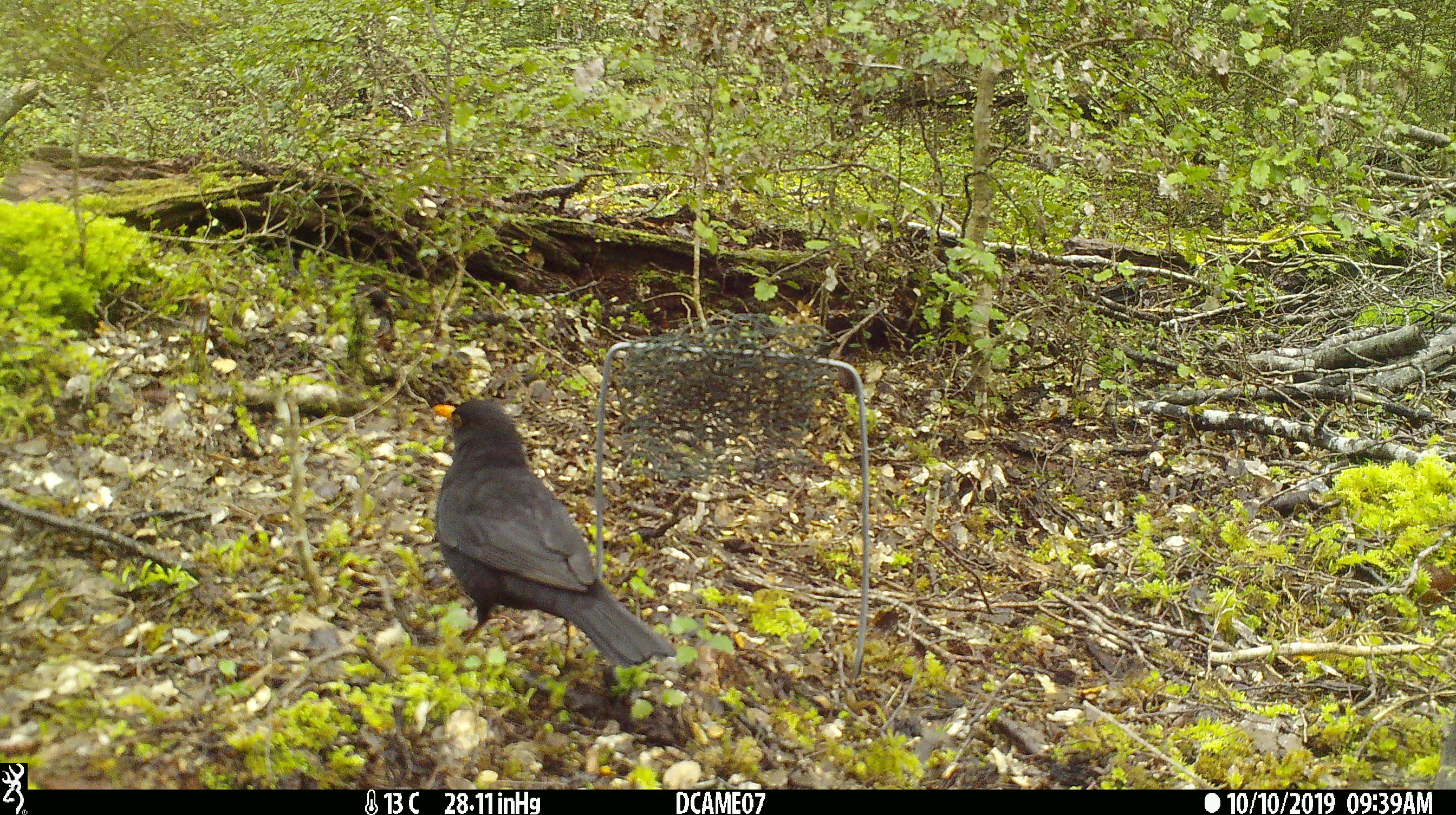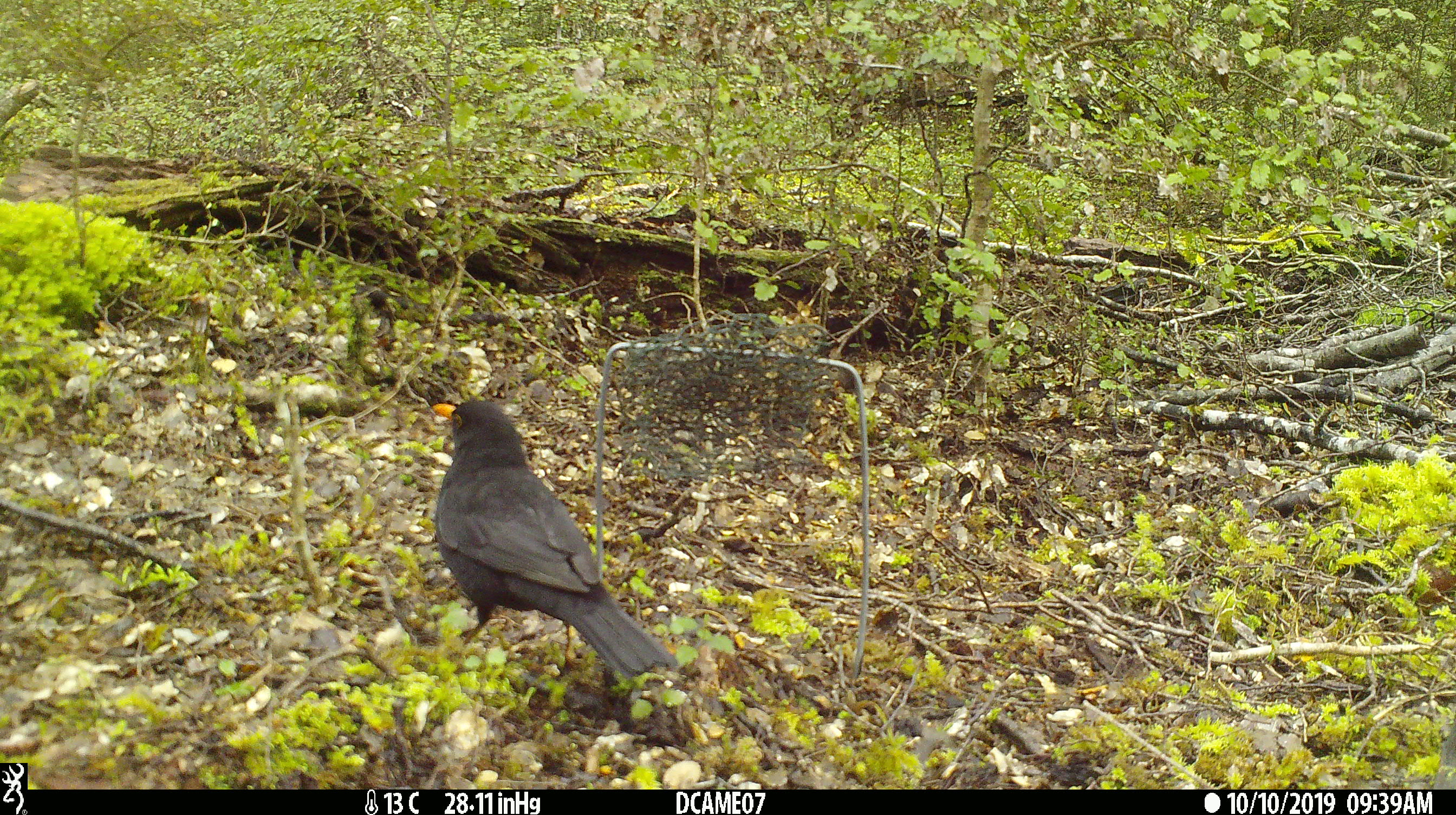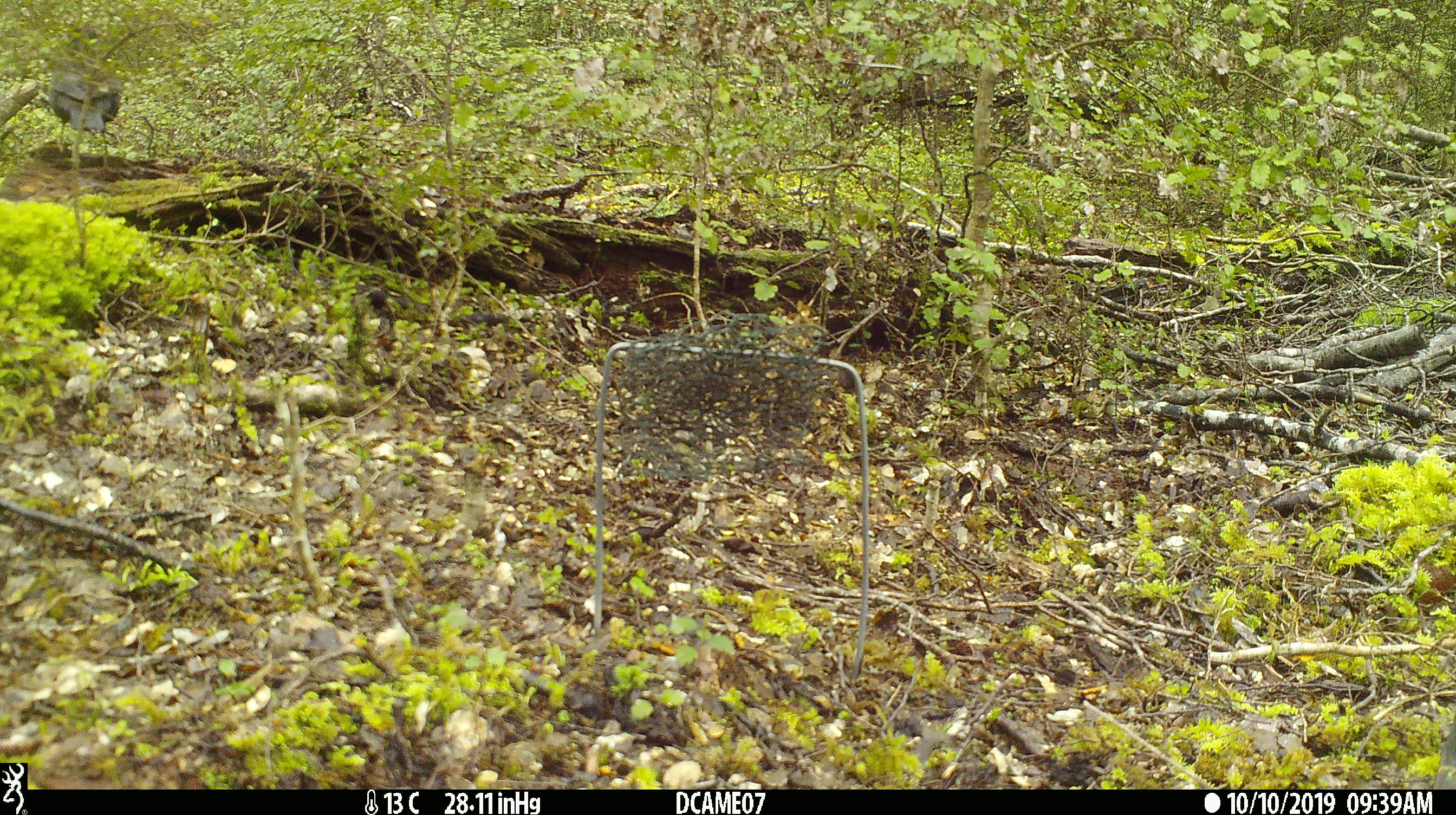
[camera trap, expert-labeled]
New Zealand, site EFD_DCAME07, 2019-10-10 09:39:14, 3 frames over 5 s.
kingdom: Animalia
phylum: Chordata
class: Aves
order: Passeriformes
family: Turdidae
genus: Turdus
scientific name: Turdus merula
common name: eurasian blackbird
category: blackbird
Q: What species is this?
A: Blackbird (eurasian blackbird) (Turdus merula).